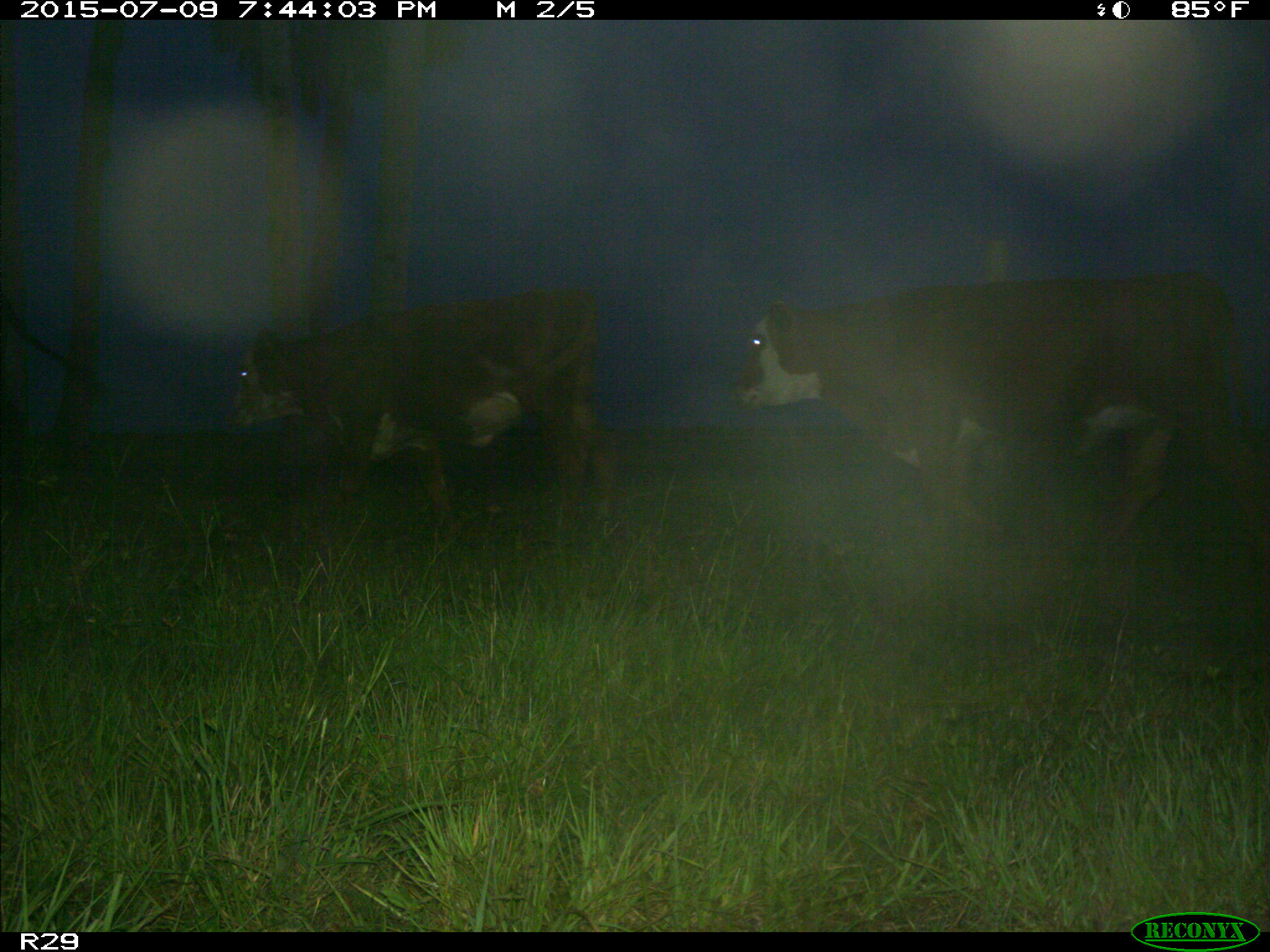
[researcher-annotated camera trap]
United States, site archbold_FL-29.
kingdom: Animalia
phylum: Chordata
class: Mammalia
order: Artiodactyla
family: Bovidae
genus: Bos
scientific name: Bos taurus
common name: domestic cow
Bos taurus (domestic cow).